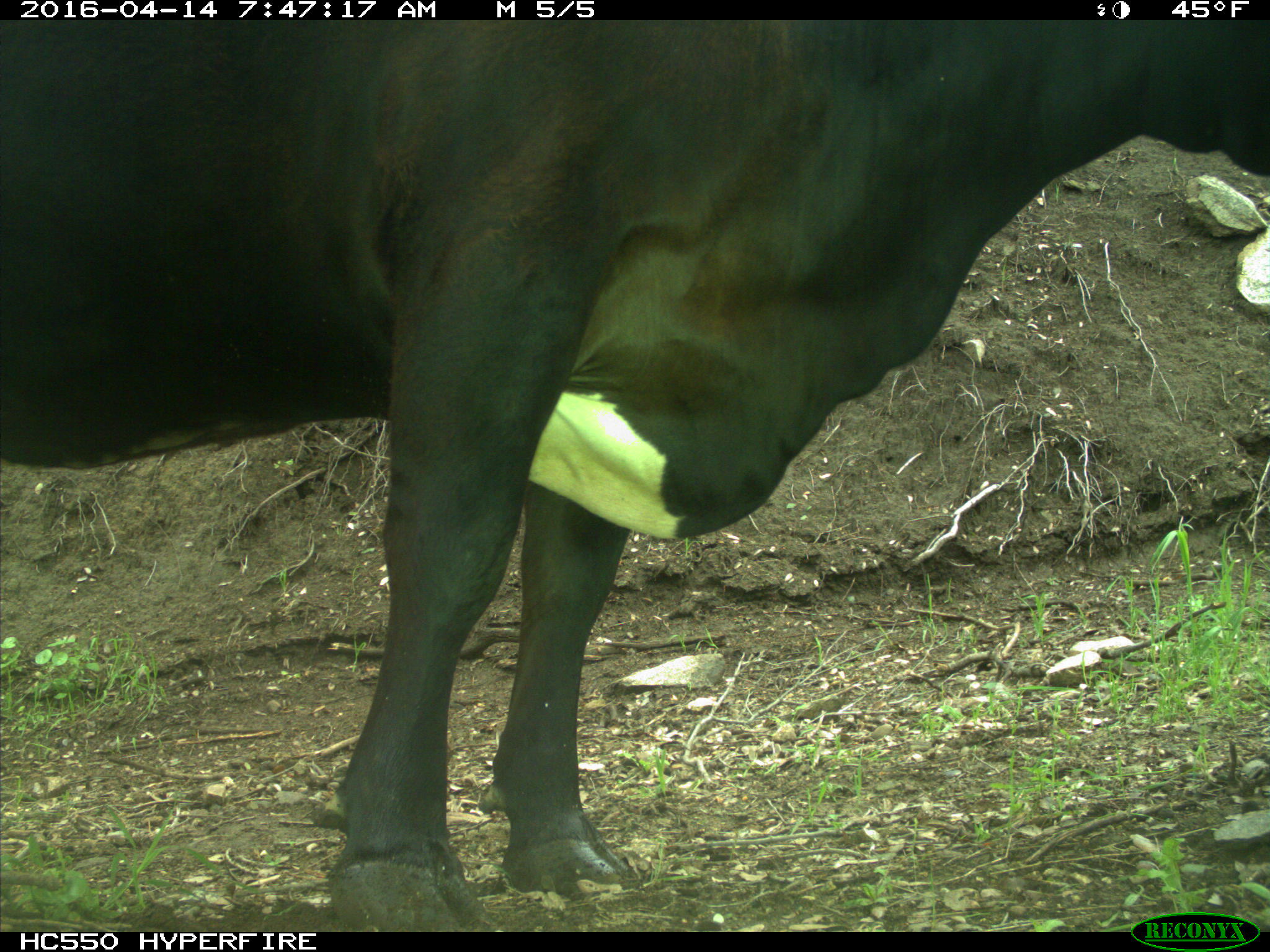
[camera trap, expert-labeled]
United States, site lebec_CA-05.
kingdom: Animalia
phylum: Chordata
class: Mammalia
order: Artiodactyla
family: Bovidae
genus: Bos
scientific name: Bos taurus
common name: domestic cow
Bos taurus (domestic cow).